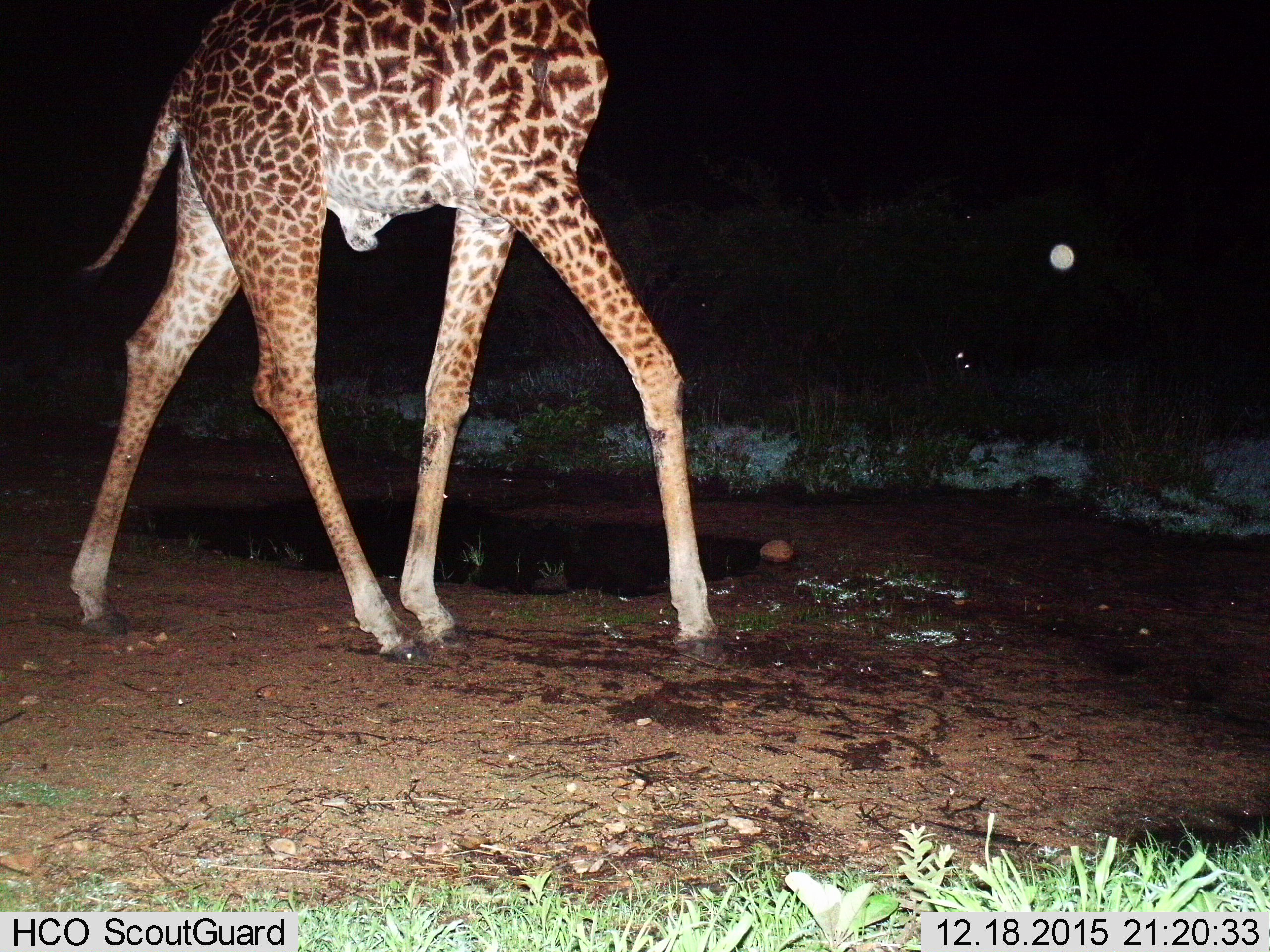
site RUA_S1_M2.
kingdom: Animalia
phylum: Chordata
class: Mammalia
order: Artiodactyla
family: Giraffidae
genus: Giraffa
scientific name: Giraffa camelopardalis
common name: giraffe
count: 1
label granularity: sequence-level